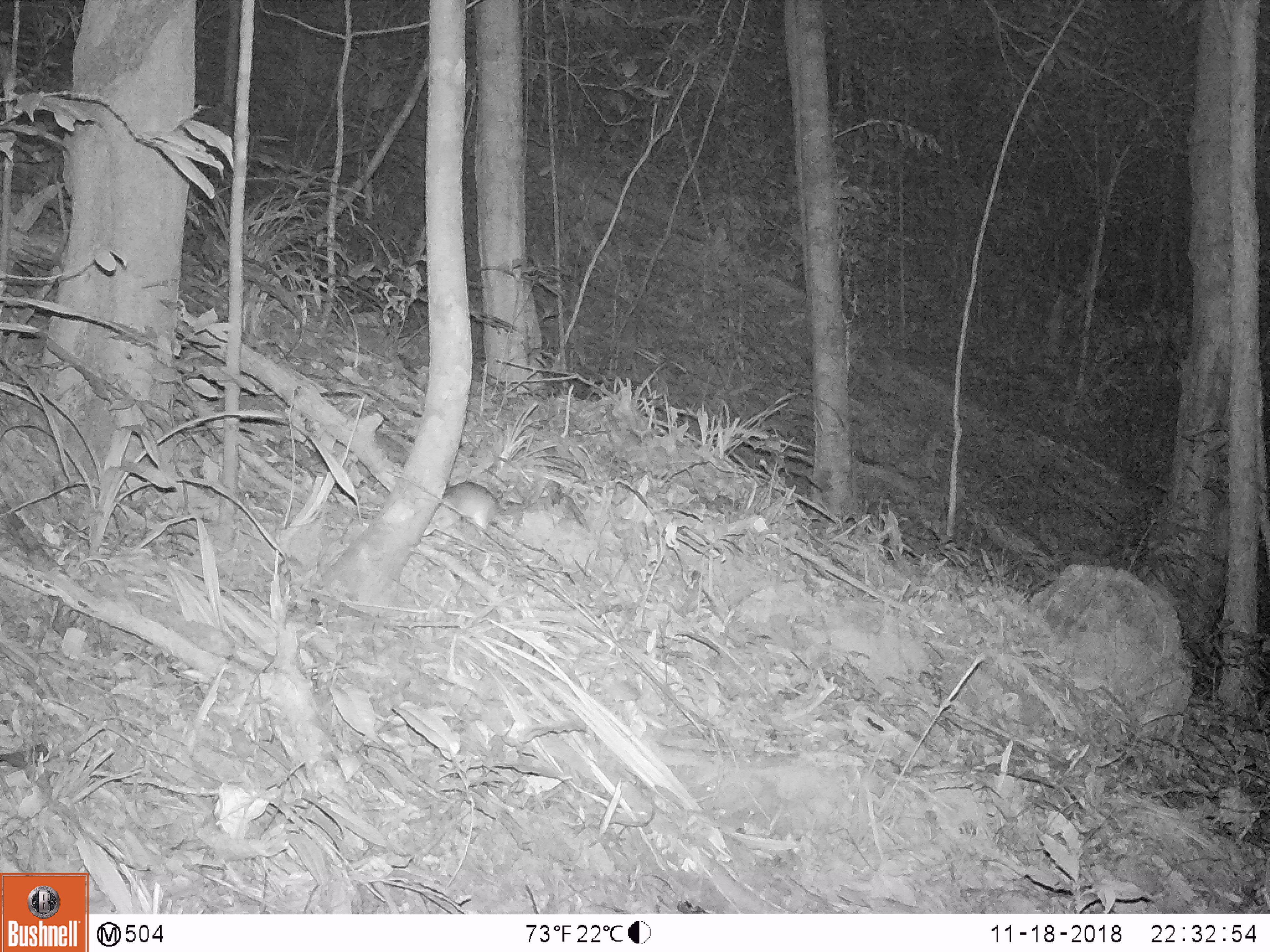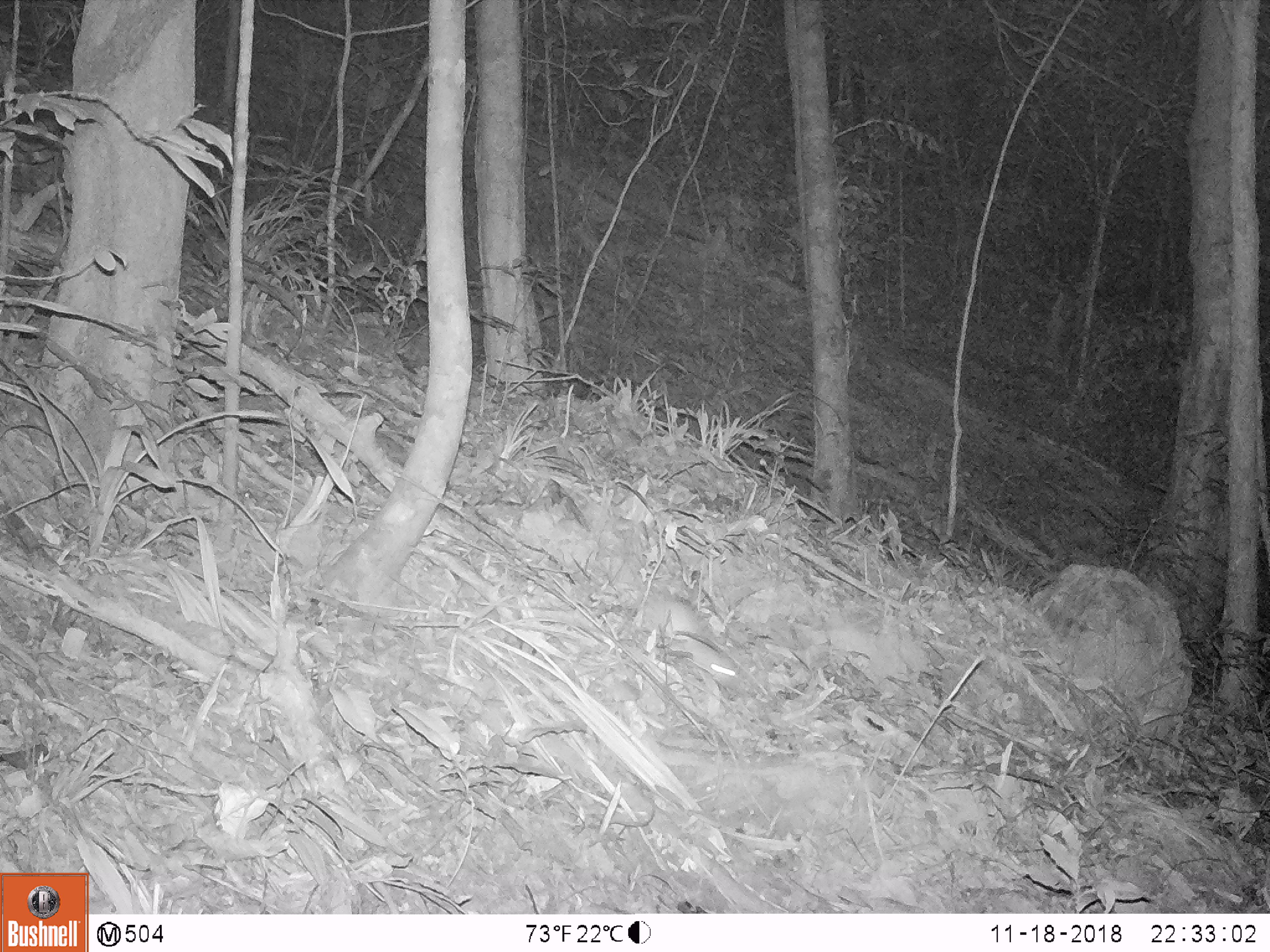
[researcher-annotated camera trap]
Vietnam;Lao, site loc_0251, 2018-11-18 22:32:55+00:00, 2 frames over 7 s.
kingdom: Animalia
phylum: Chordata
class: Mammalia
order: Rodentia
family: Muridae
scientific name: Muridae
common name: old-world mice and rats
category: unidentified murid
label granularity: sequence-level